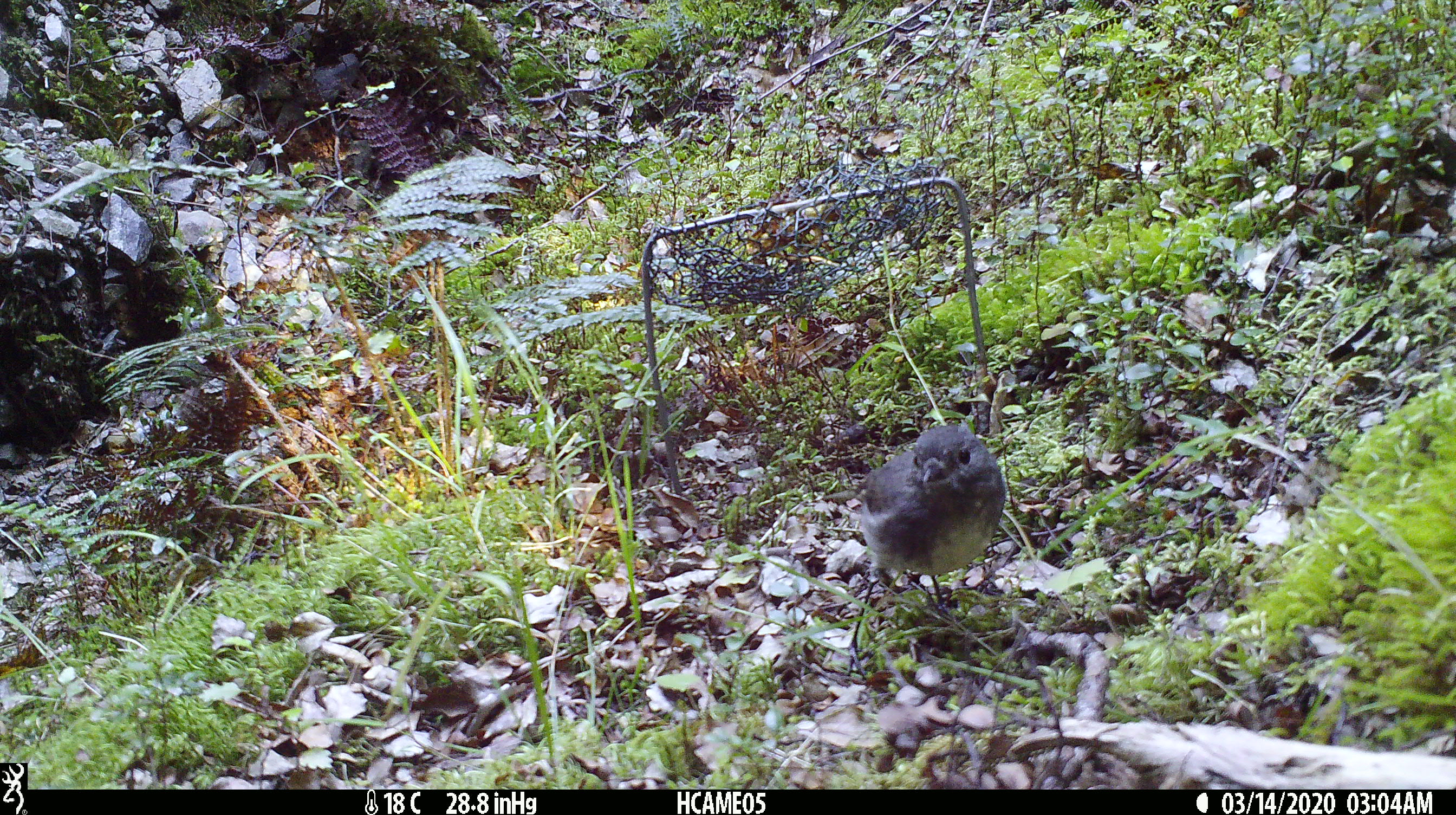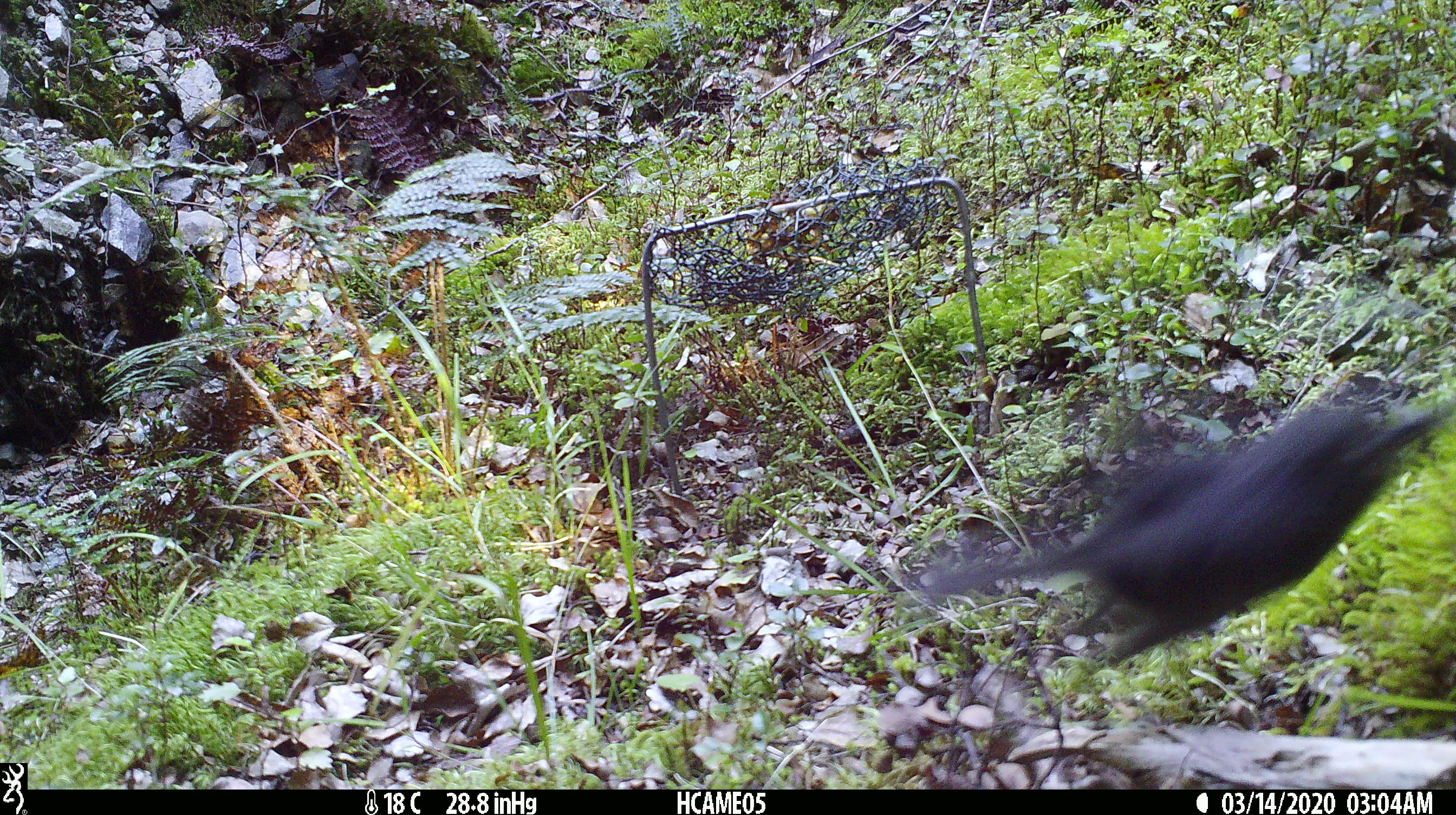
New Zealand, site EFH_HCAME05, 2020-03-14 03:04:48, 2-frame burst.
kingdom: Animalia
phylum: Chordata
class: Aves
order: Passeriformes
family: Petroicidae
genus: Petroica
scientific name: Petroica australis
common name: new zealand robin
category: robin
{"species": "robin (new zealand robin) (Petroica australis)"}